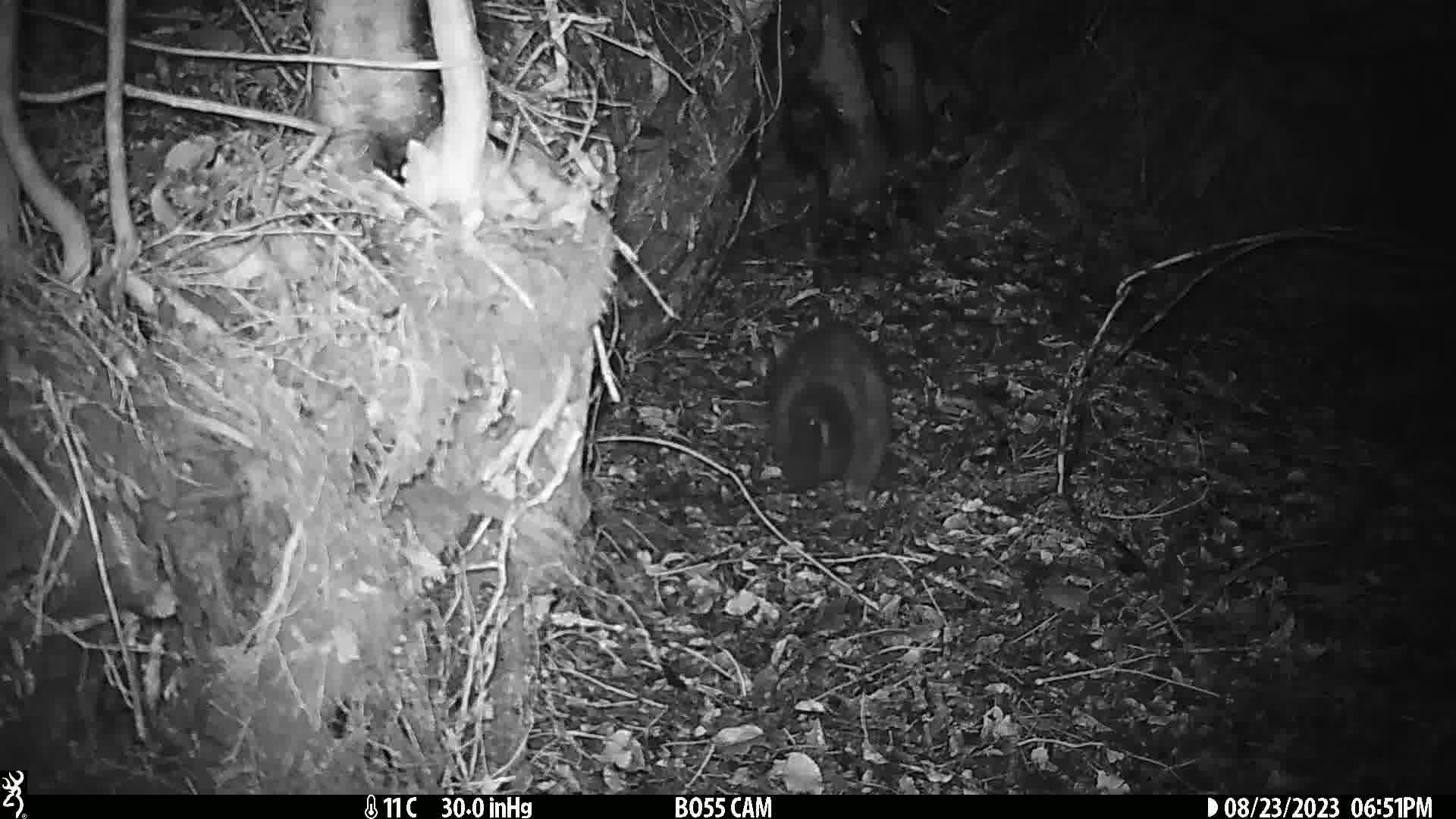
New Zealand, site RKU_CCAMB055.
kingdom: Animalia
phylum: Chordata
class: Mammalia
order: Diprotodontia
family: Phalangeridae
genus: Trichosurus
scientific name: Trichosurus vulpecula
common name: common brushtail possum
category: possum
Possum (common brushtail possum) (Trichosurus vulpecula).